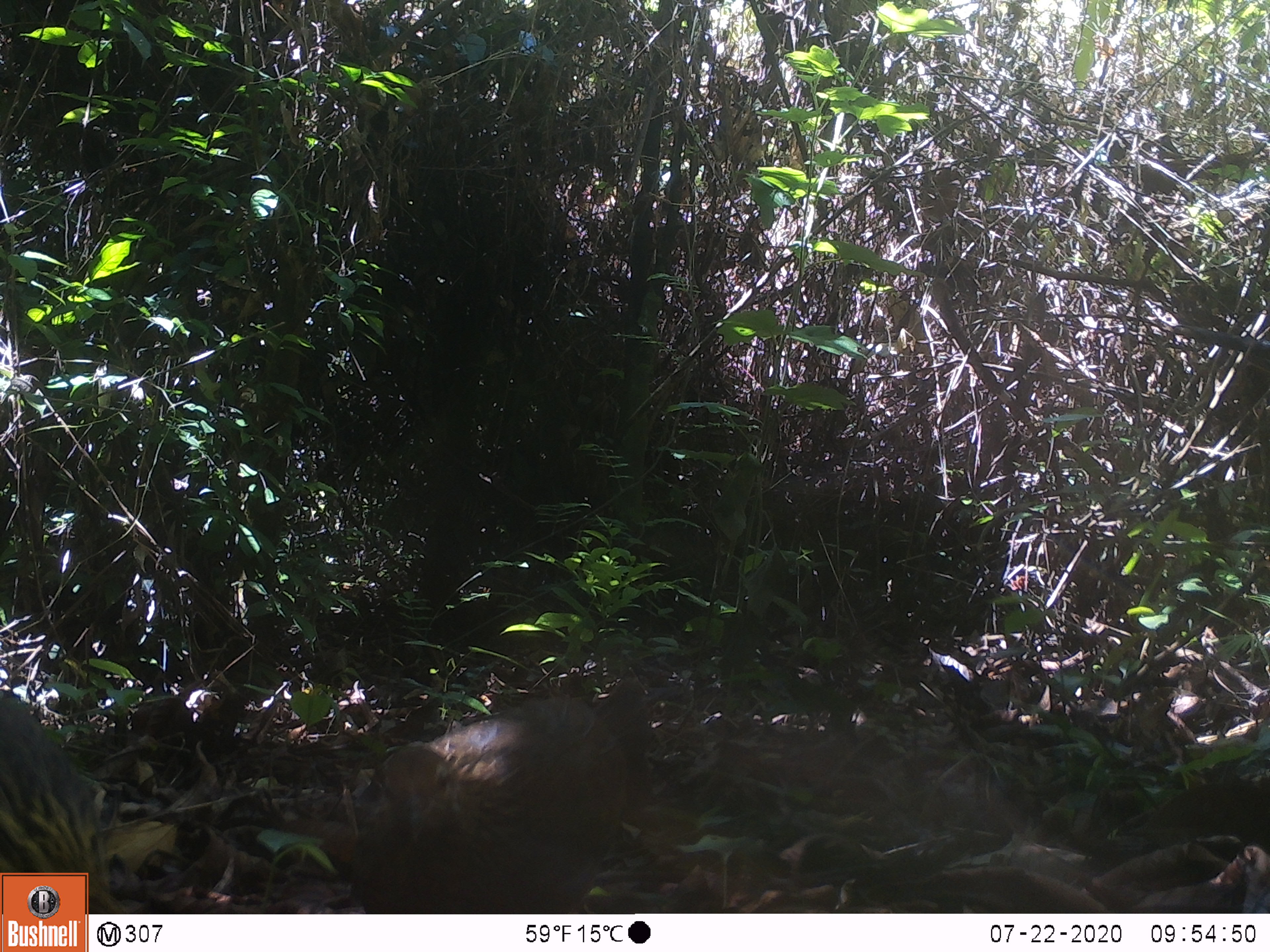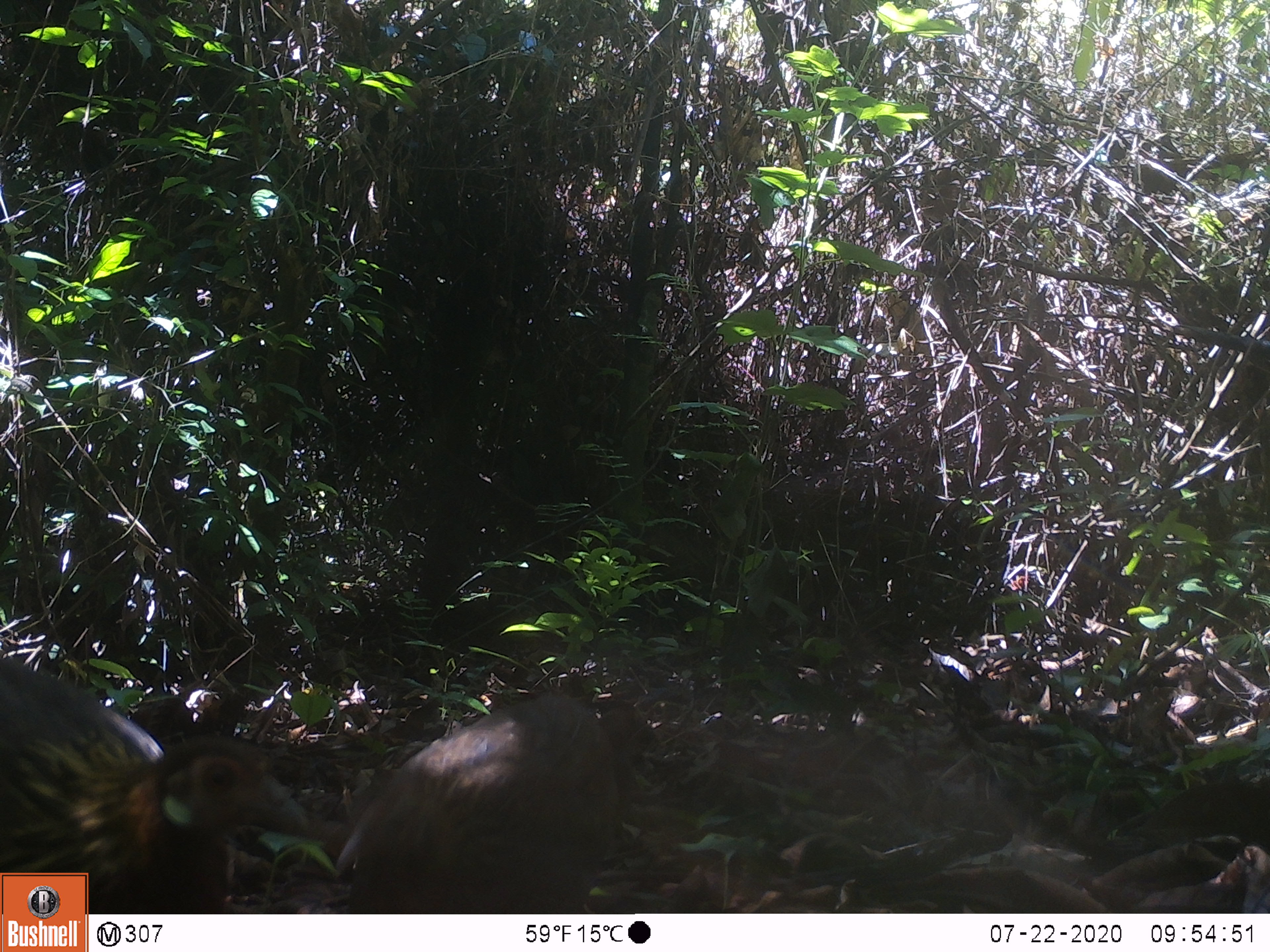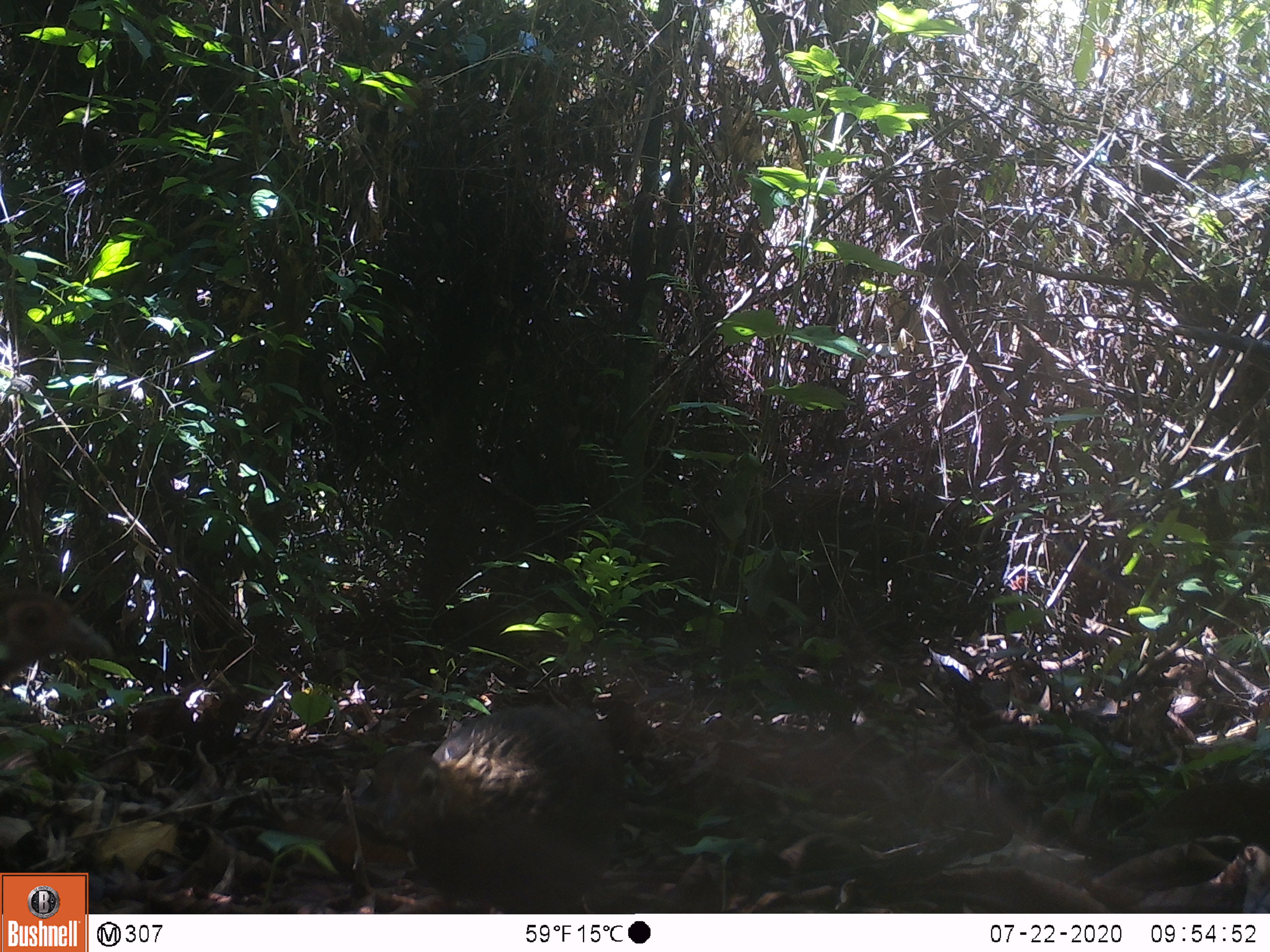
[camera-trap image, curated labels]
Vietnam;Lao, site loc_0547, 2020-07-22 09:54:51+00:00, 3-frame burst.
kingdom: Animalia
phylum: Chordata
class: Aves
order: Galliformes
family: Phasianidae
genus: Gallus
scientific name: Gallus gallus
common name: red junglefowl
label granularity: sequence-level